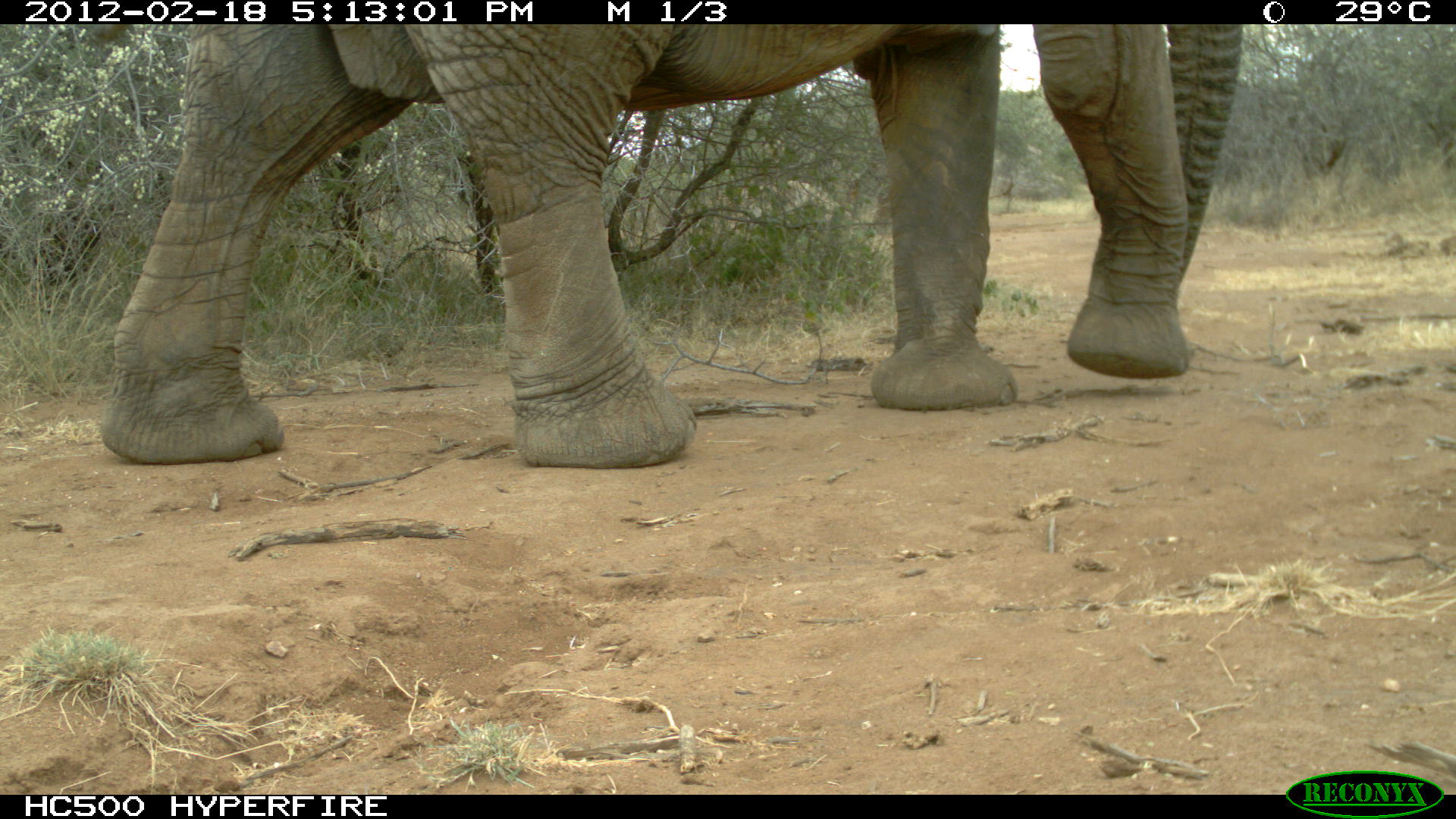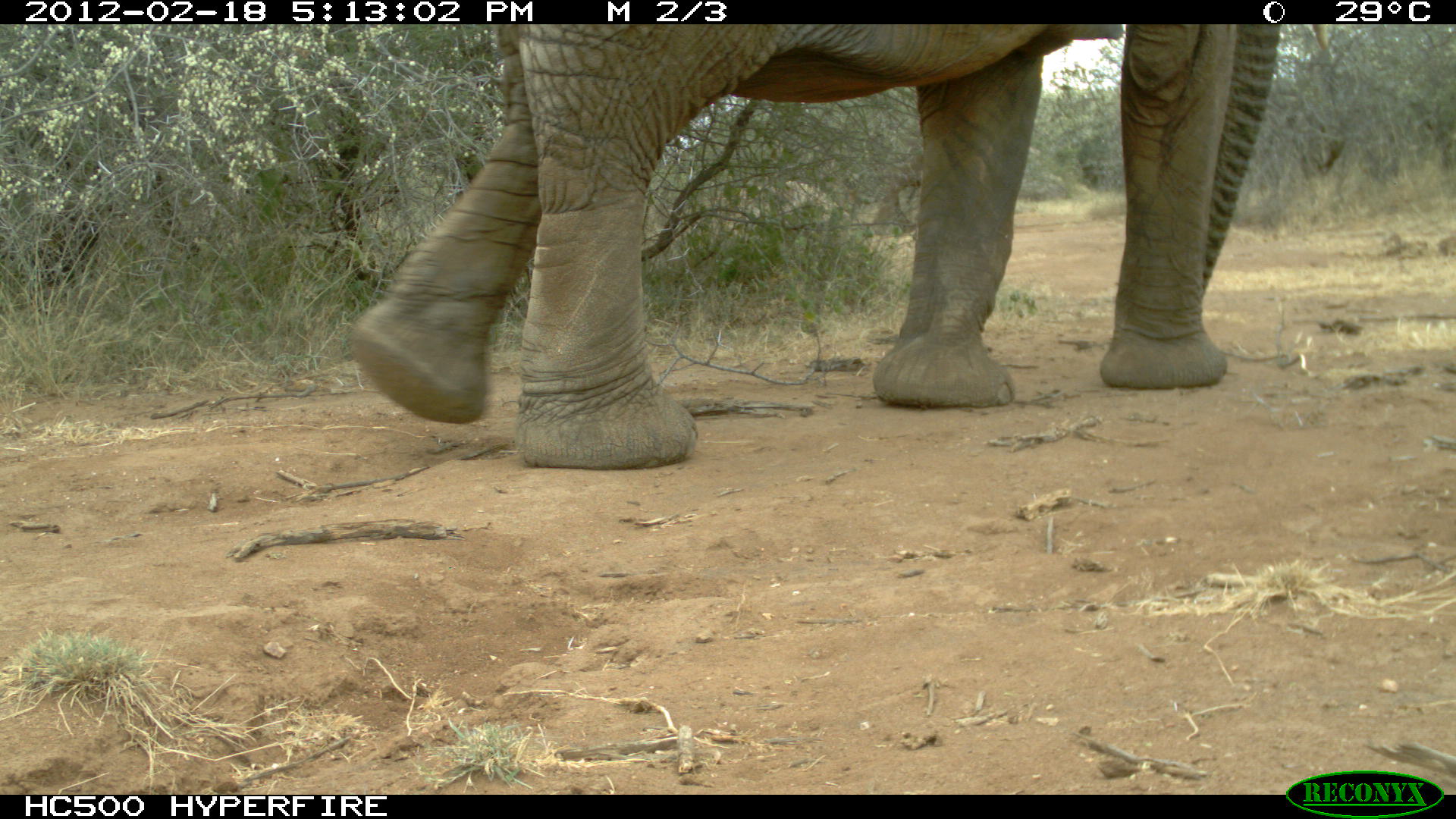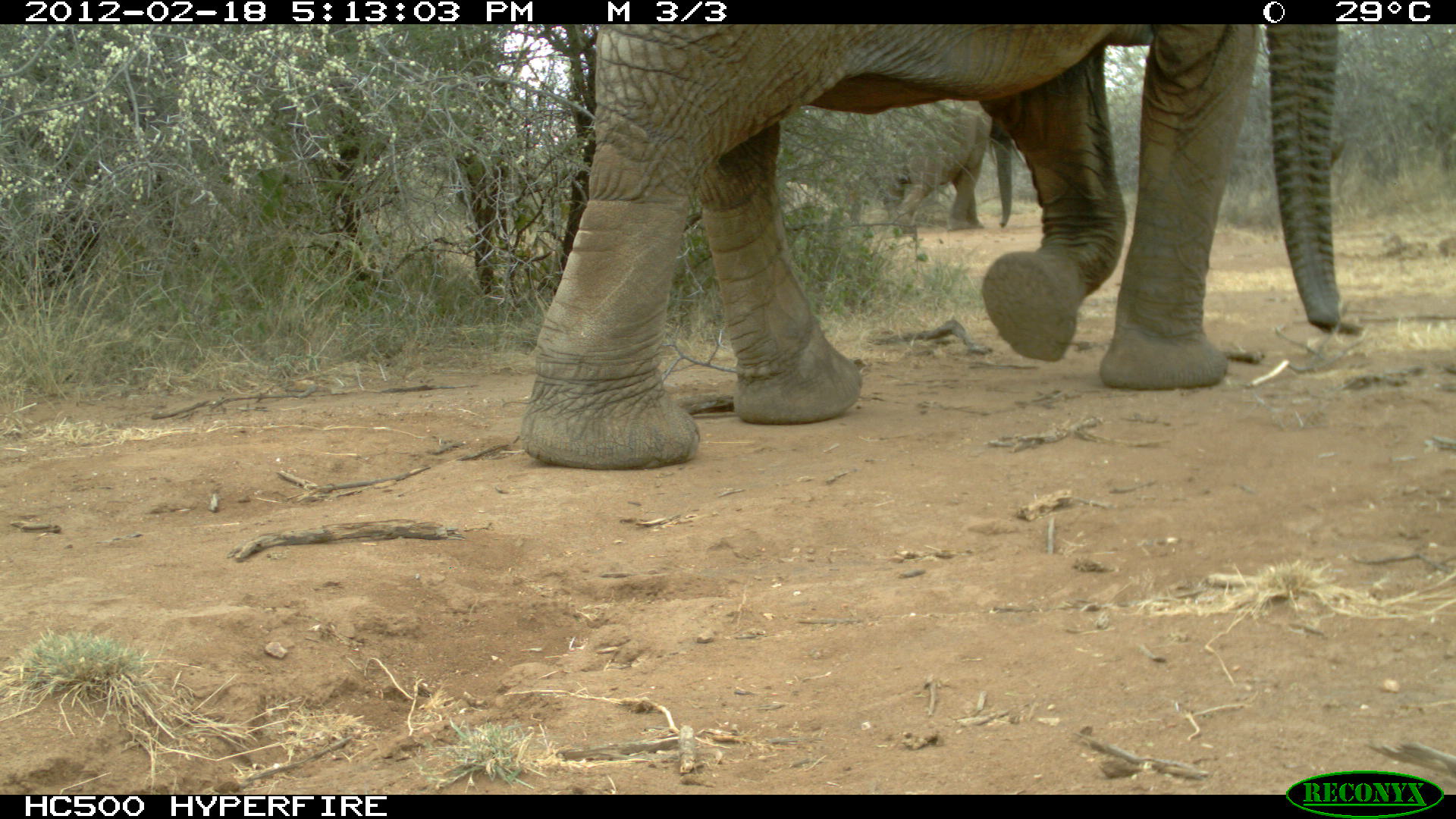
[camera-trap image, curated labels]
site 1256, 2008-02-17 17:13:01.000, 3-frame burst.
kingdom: Animalia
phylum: Chordata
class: Mammalia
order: Proboscidea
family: Elephantidae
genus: Loxodonta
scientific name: Loxodonta africana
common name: african bush elephant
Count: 2.